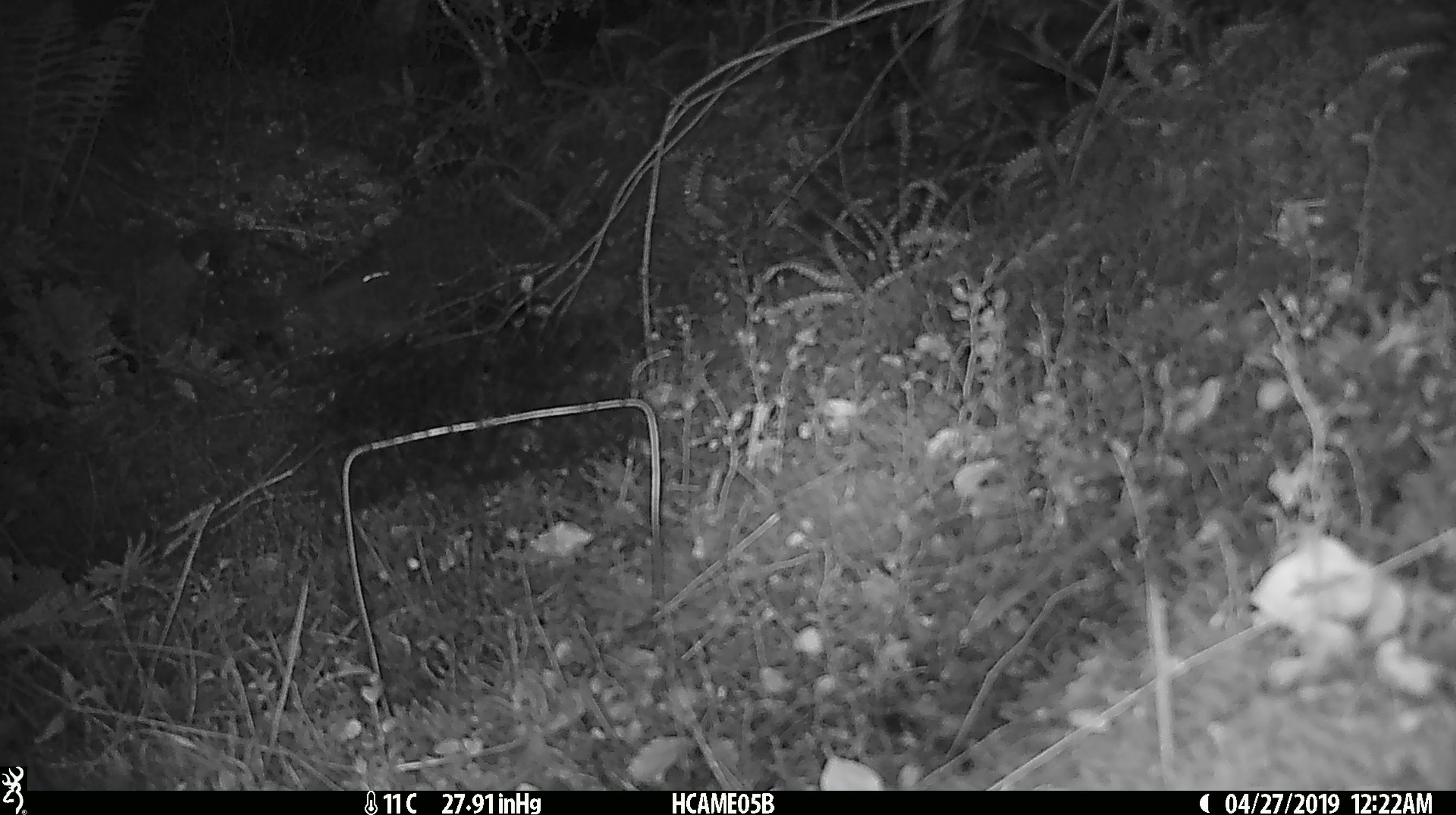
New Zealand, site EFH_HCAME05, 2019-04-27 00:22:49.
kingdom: Animalia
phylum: Chordata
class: Mammalia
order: Rodentia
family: Muridae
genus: Mus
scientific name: Mus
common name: mouse